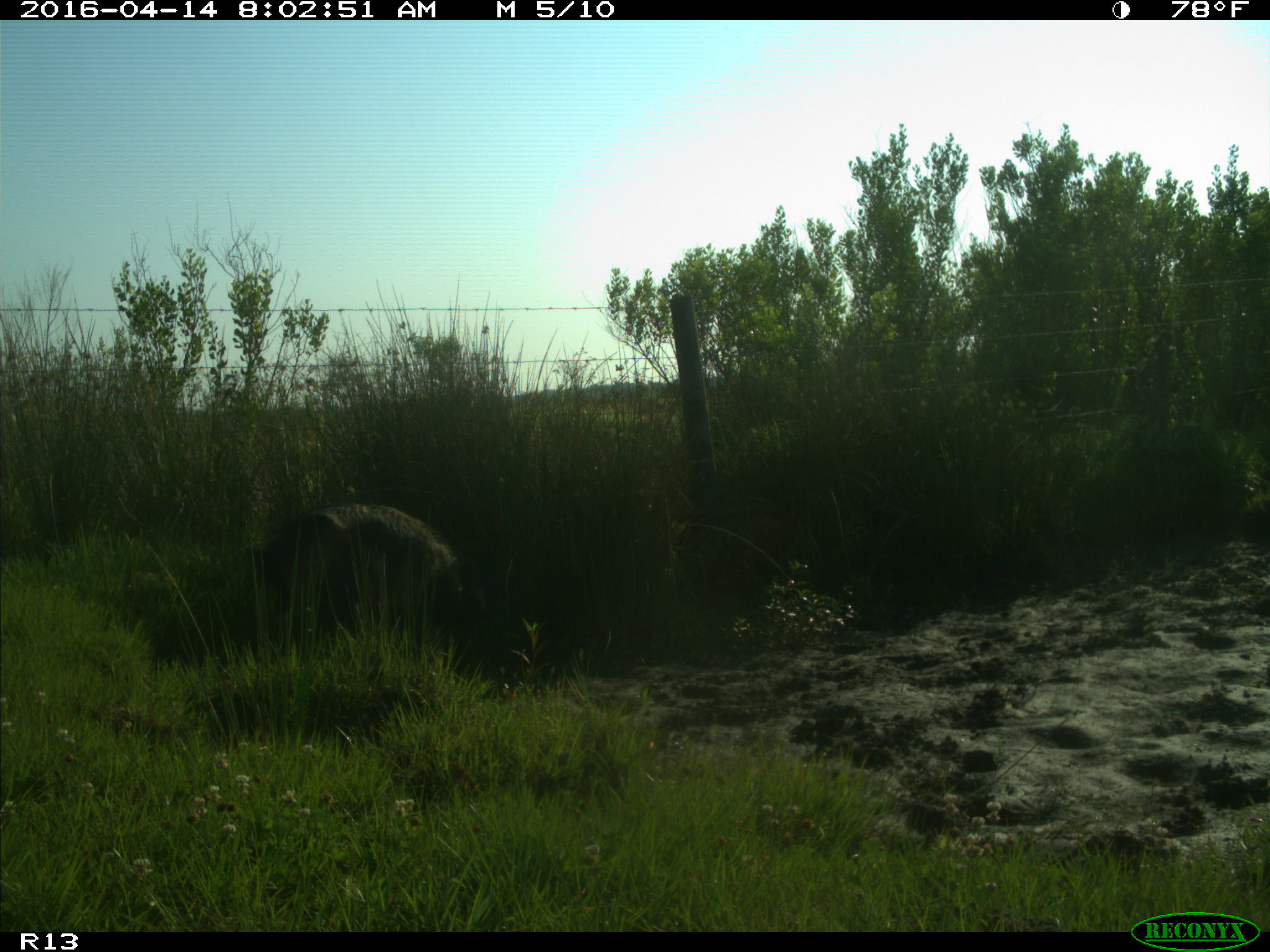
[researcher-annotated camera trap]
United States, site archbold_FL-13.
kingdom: Animalia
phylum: Chordata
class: Mammalia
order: Artiodactyla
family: Suidae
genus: Sus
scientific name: Sus scrofa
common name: wild boar